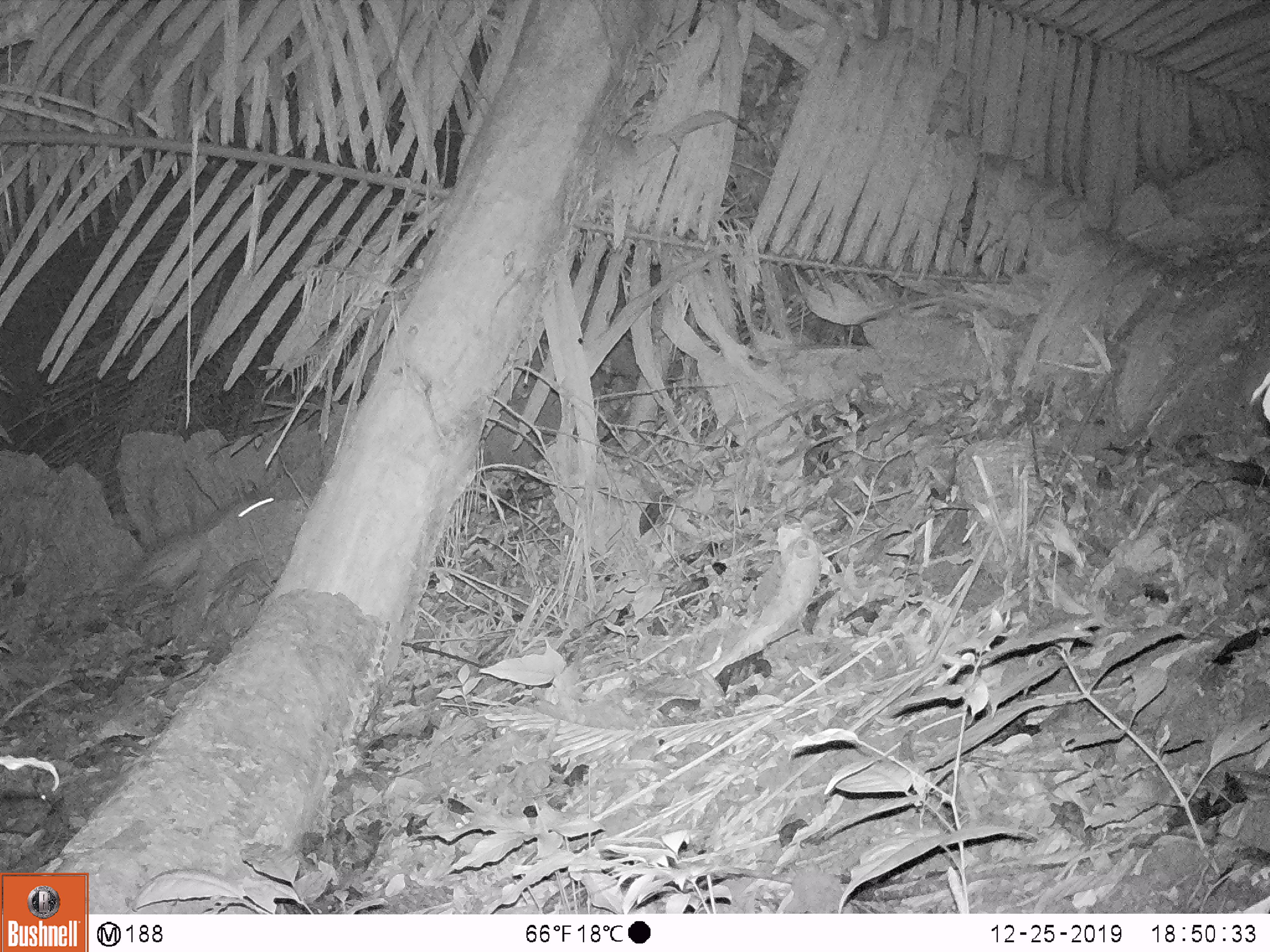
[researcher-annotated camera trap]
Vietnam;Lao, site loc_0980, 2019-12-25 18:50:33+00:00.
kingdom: Animalia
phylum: Chordata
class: Mammalia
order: Rodentia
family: Hystricidae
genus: Atherurus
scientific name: Atherurus macrourus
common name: asiatic brush-tailed porcupine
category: asiatic brush tailed porcupine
Asiatic brush tailed porcupine (asiatic brush-tailed porcupine) (Atherurus macrourus). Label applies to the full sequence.